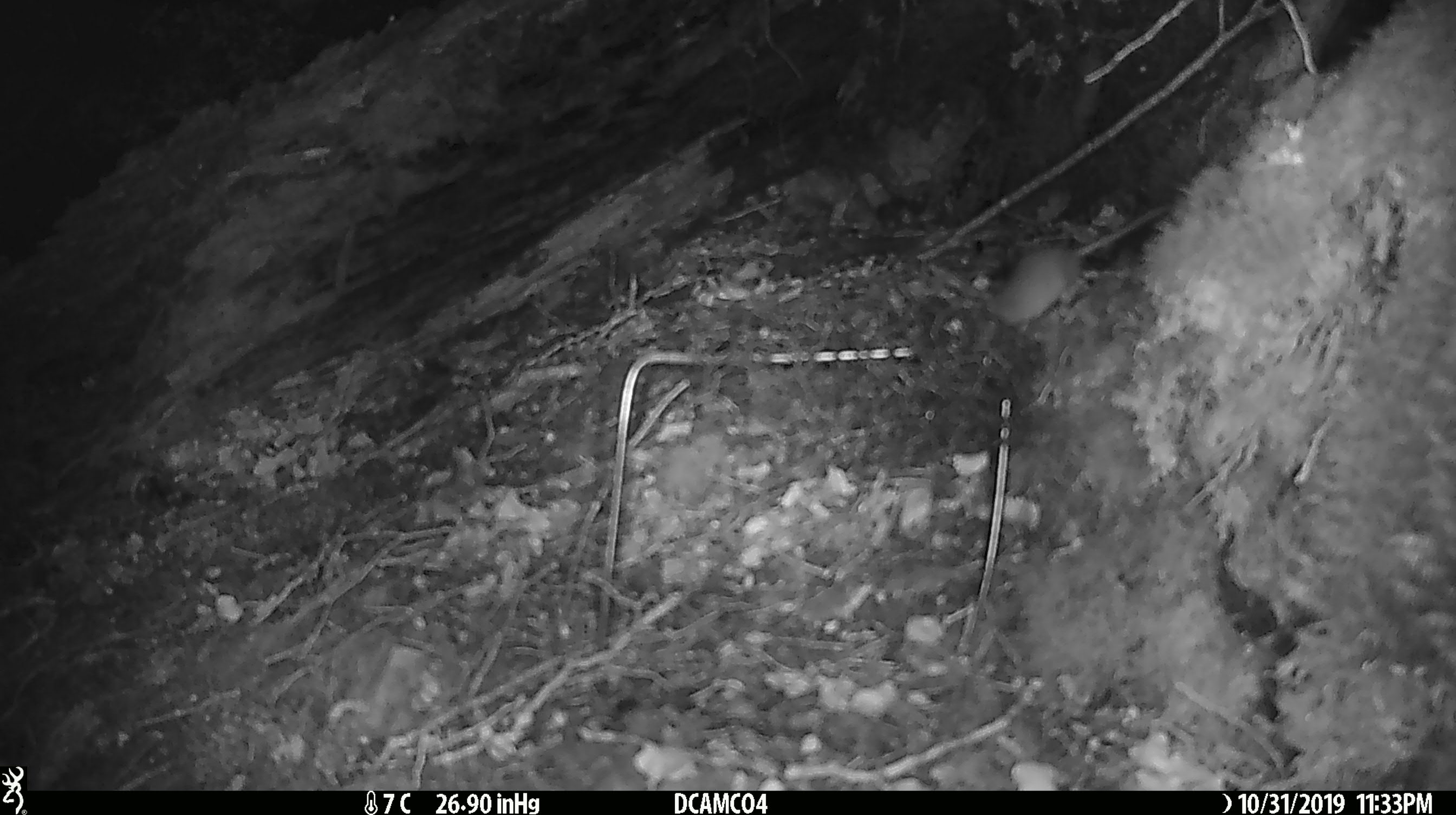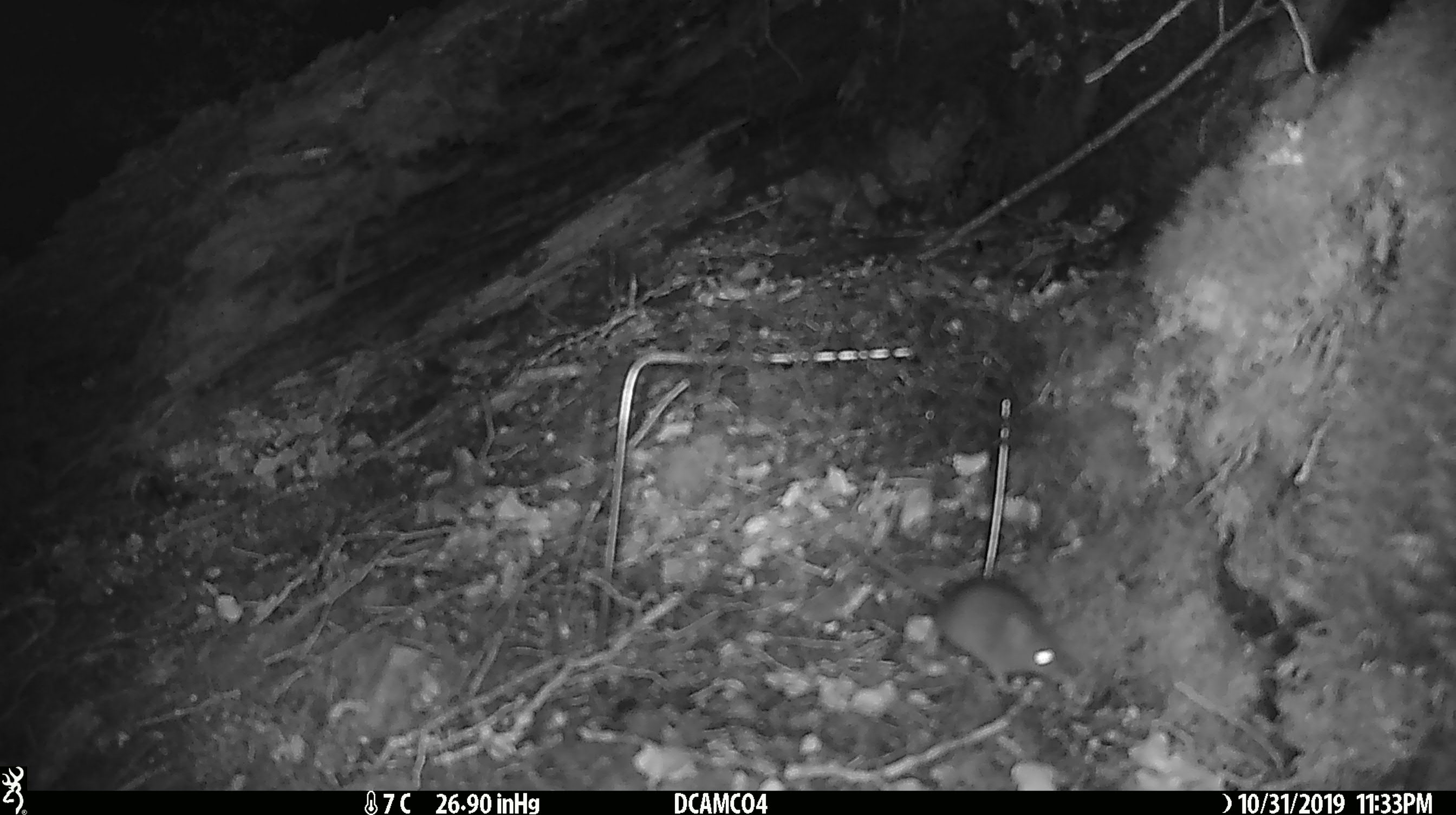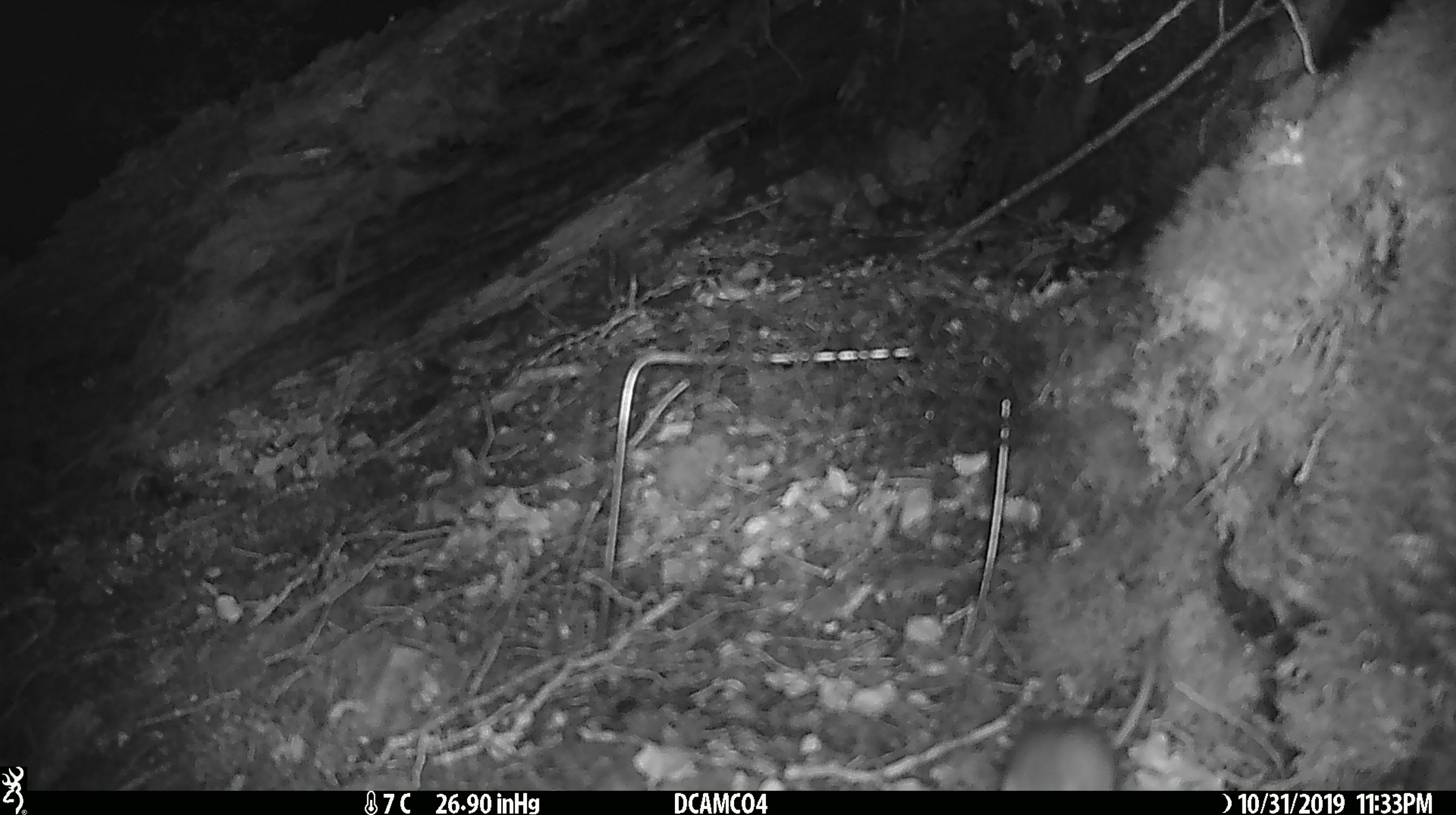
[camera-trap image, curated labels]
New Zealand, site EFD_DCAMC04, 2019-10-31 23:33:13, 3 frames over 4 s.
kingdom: Animalia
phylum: Chordata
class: Mammalia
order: Rodentia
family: Muridae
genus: Mus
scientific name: Mus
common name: mouse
Mouse (Mus).